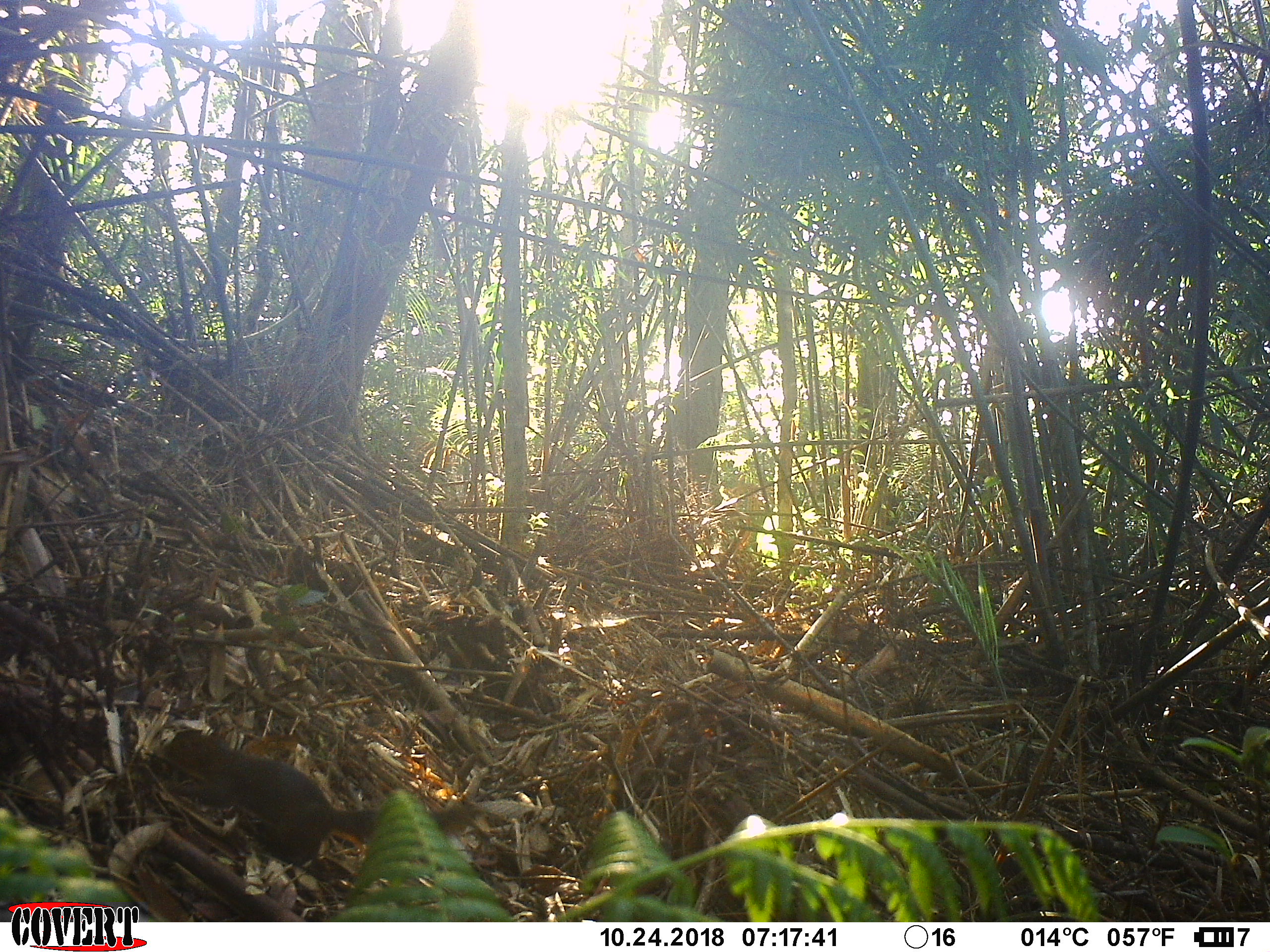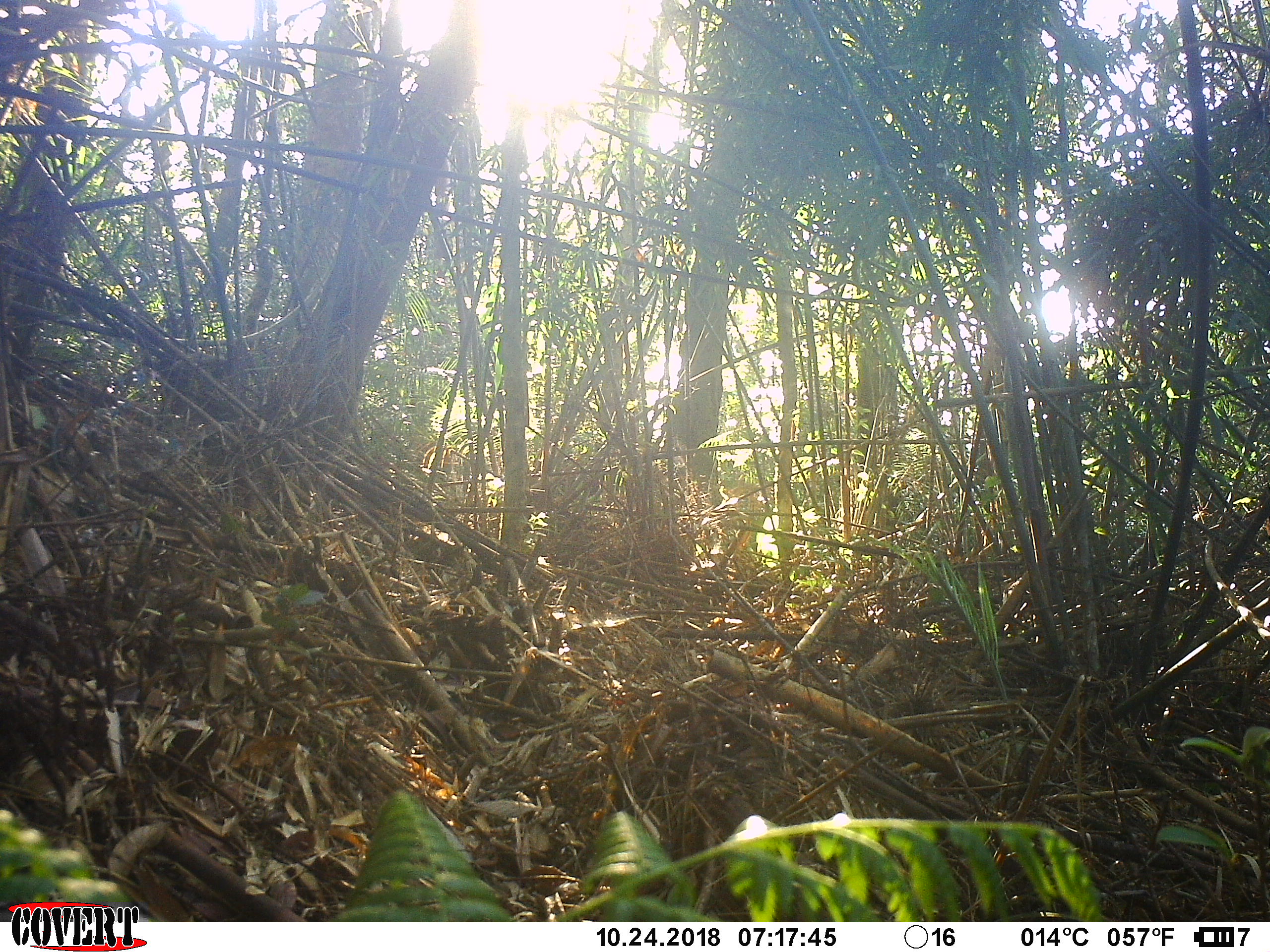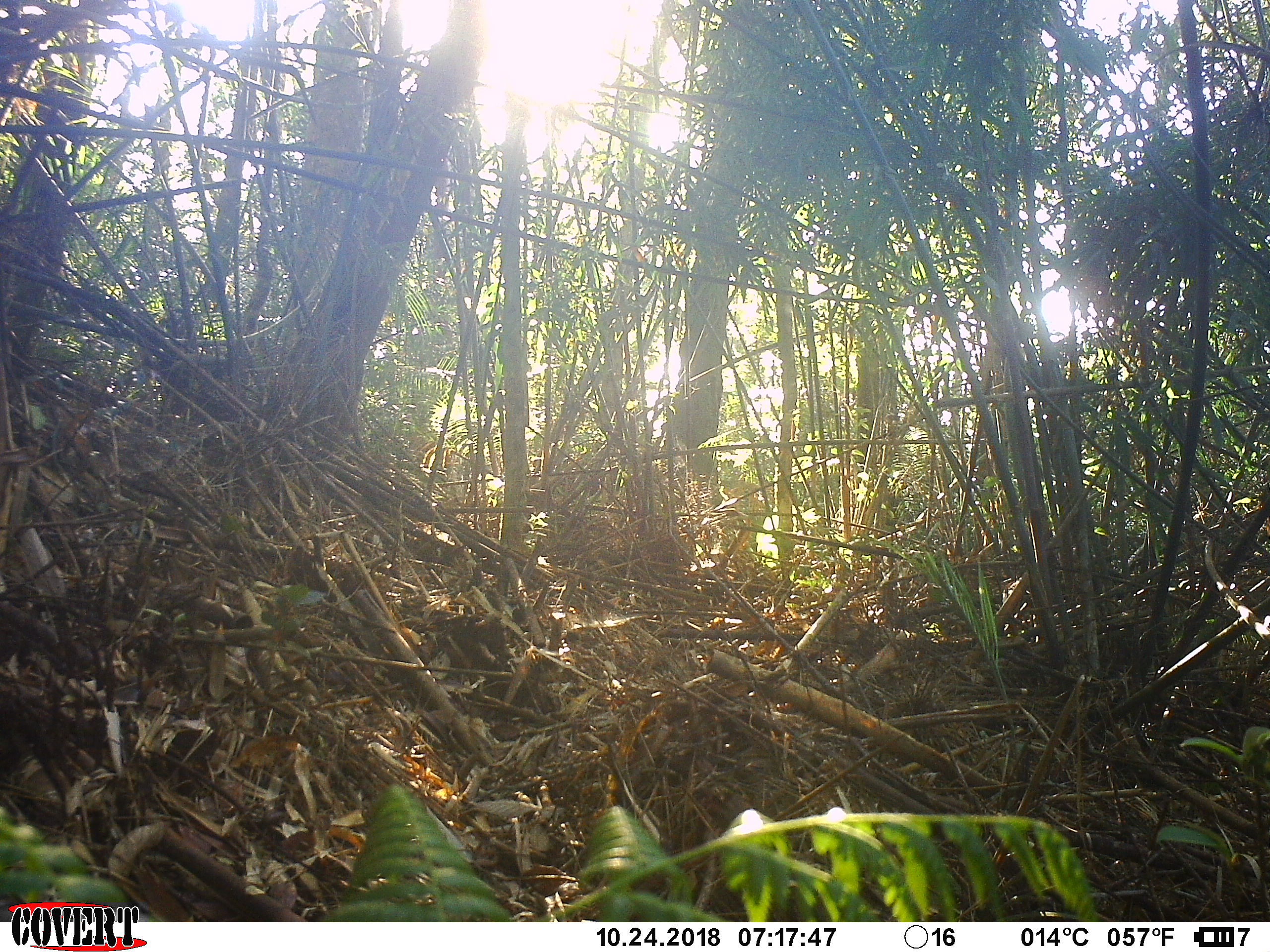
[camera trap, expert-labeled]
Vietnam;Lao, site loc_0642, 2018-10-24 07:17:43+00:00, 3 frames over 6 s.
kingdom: Animalia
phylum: Chordata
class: Mammalia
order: Rodentia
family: Sciuridae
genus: Dremomys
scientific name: Dremomys rufigenis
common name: red-cheeked squirrel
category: red cheeked squirrel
Red cheeked squirrel (red-cheeked squirrel) (Dremomys rufigenis). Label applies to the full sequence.